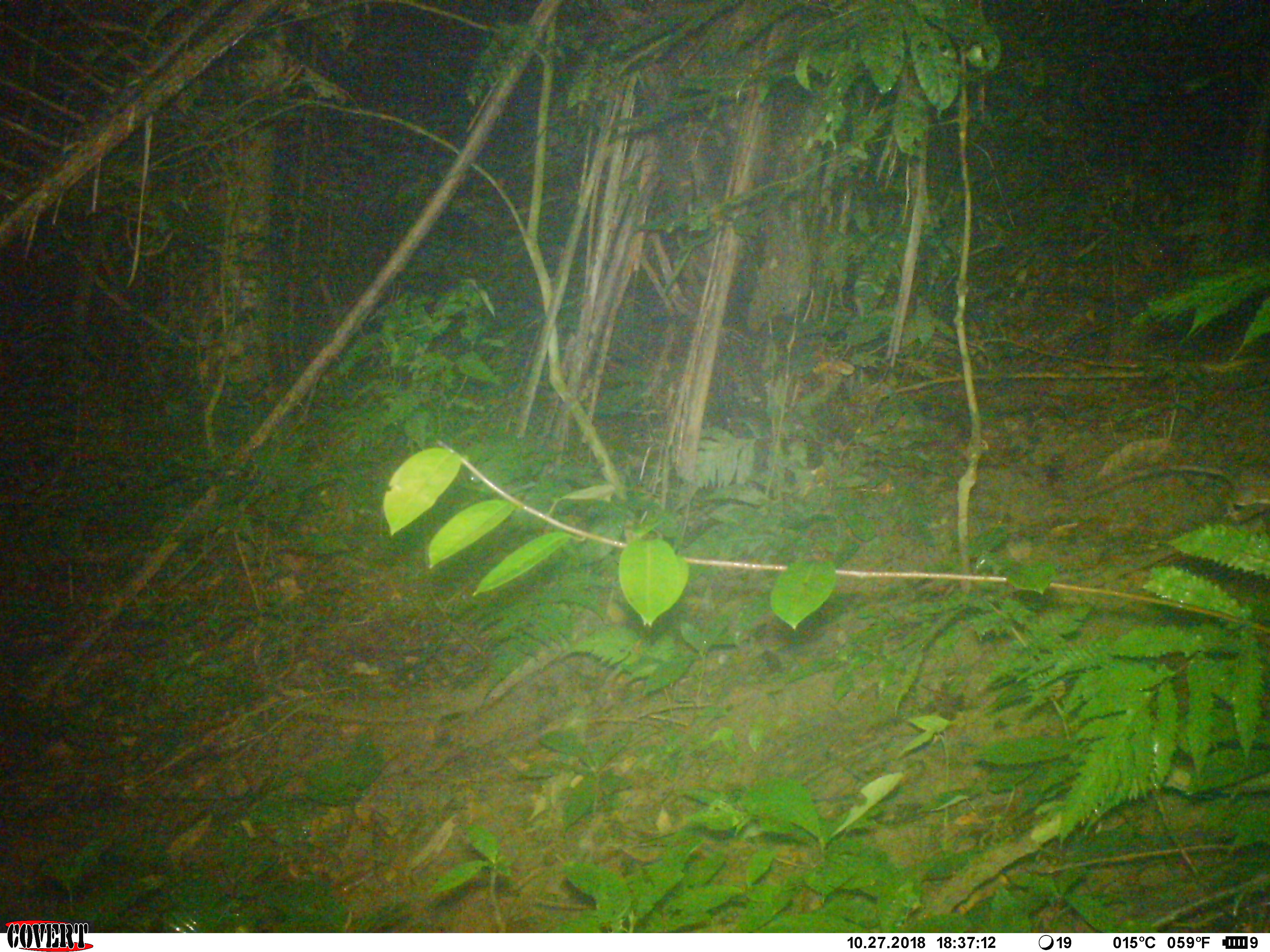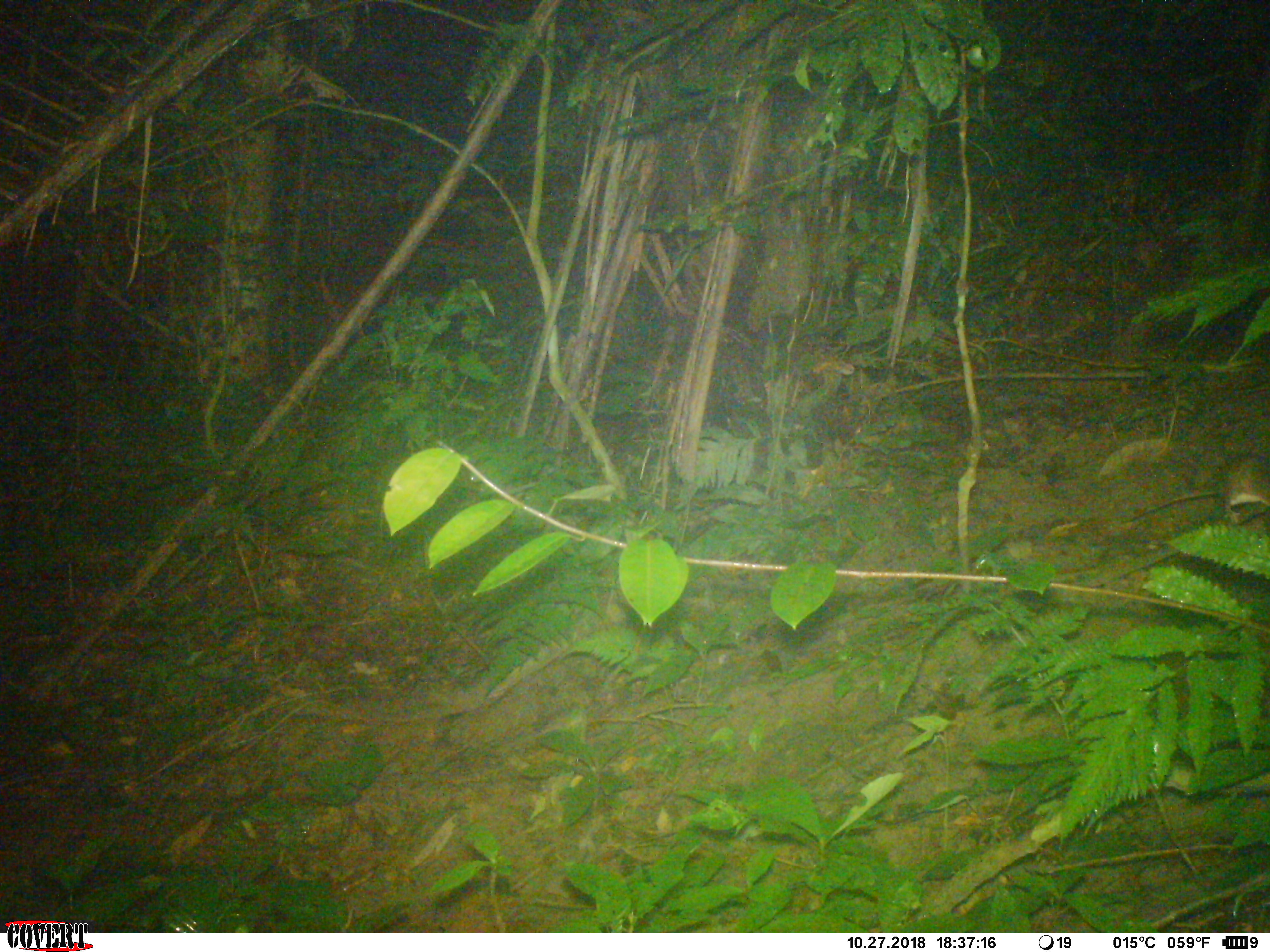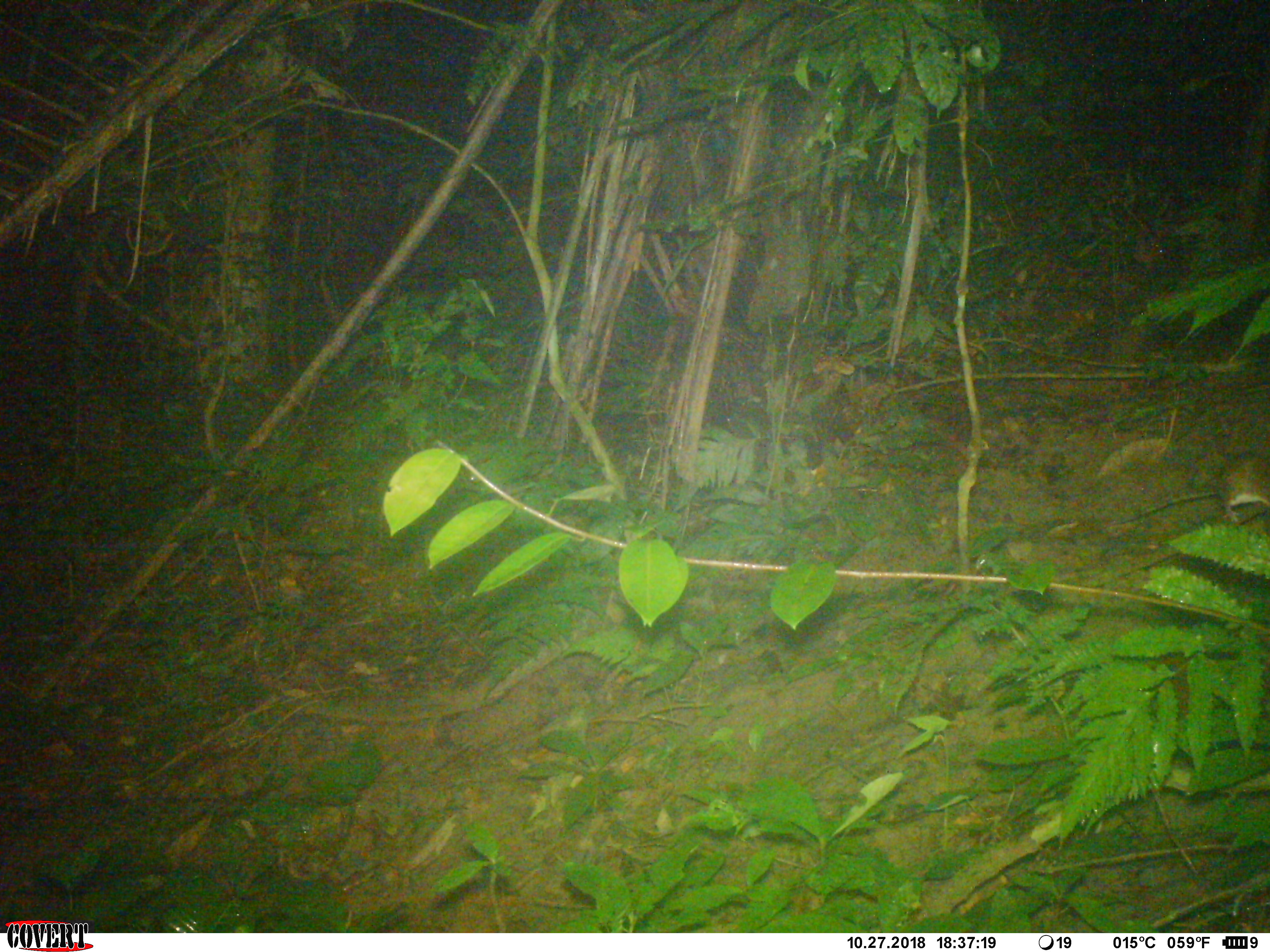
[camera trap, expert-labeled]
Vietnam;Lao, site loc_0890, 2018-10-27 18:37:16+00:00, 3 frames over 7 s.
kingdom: Animalia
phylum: Chordata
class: Mammalia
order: Rodentia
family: Muridae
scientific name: Muridae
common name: old-world mice and rats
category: unidentified murid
Unidentified murid (old-world mice and rats) (Muridae). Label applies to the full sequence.